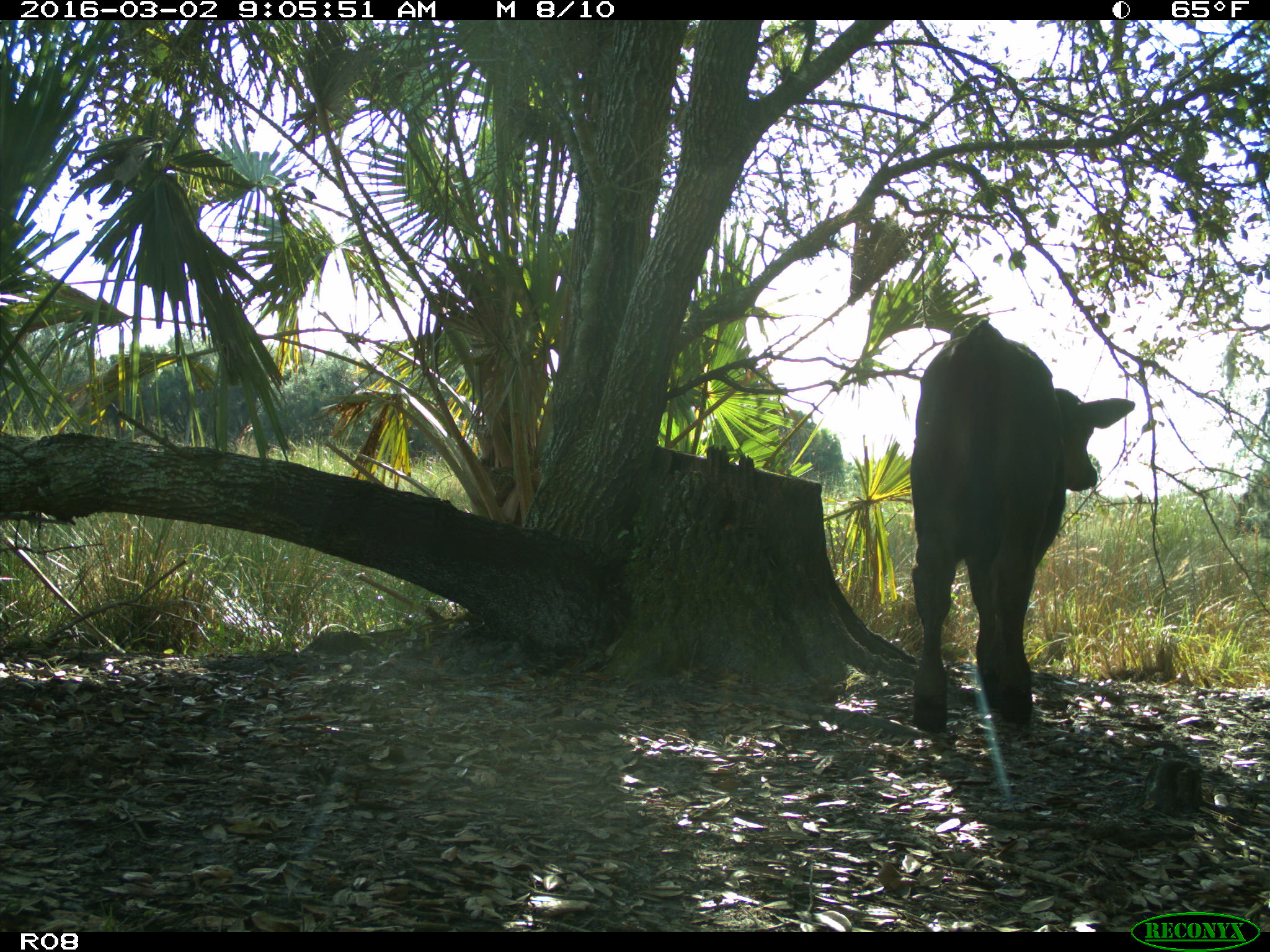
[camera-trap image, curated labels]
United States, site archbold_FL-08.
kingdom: Animalia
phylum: Chordata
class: Mammalia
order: Artiodactyla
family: Bovidae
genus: Bos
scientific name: Bos taurus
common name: domestic cow